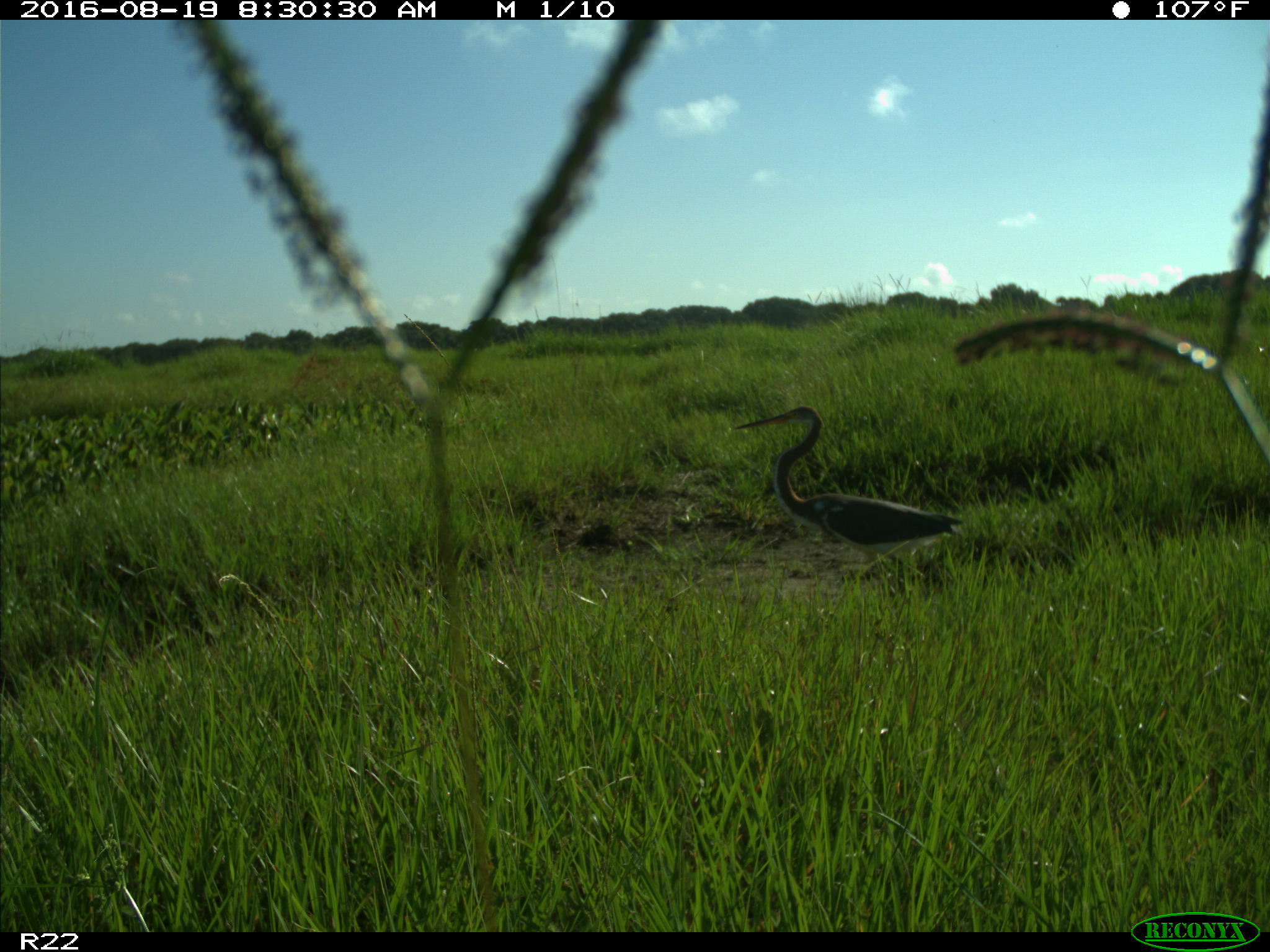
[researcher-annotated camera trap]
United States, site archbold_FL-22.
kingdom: Animalia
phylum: Chordata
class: Aves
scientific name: Aves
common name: birds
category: unidentified bird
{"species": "unidentified bird (birds) (Aves)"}